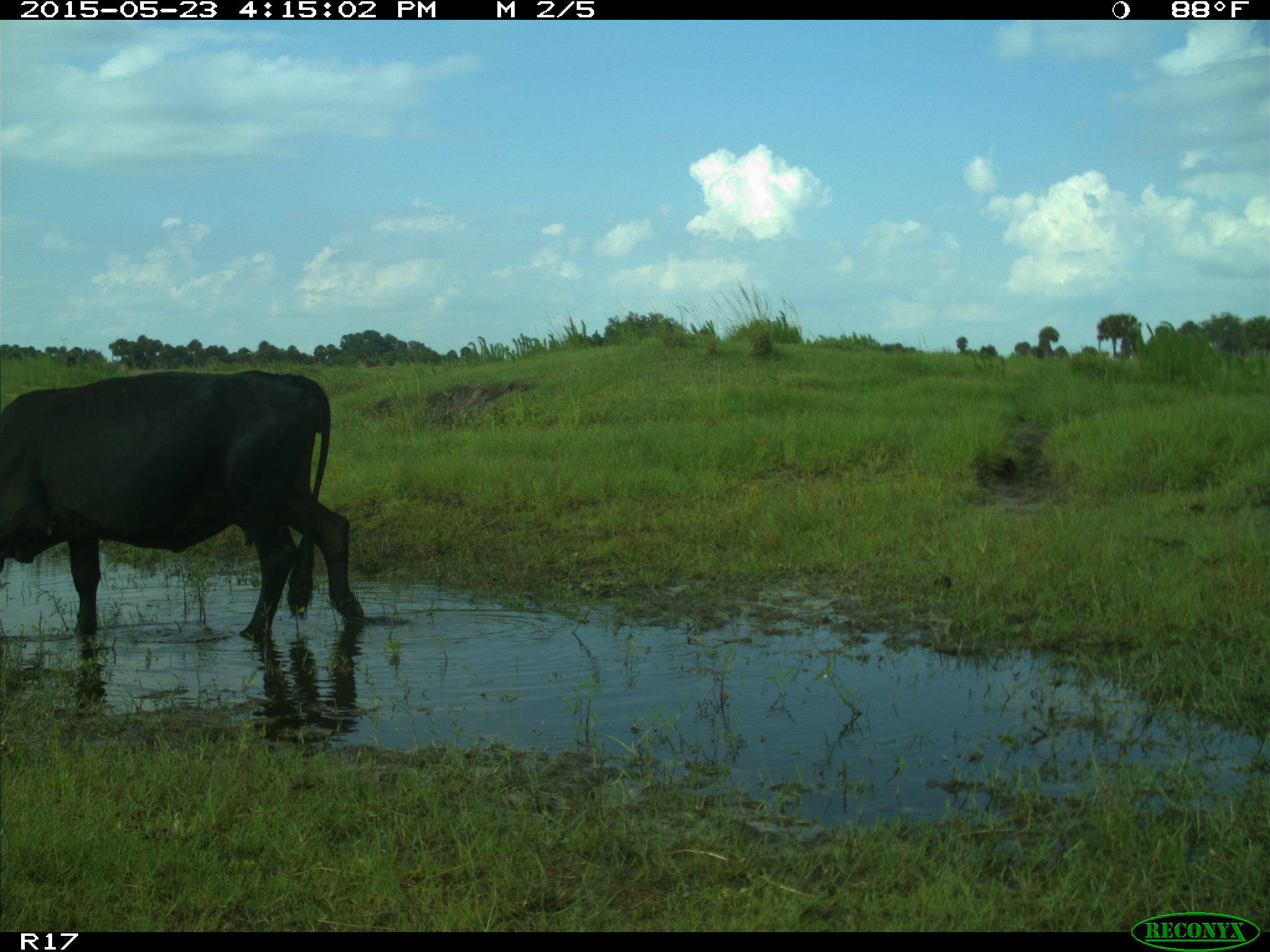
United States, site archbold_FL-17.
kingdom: Animalia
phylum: Chordata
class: Mammalia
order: Artiodactyla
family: Bovidae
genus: Bos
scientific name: Bos taurus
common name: domestic cow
Bos taurus (domestic cow).